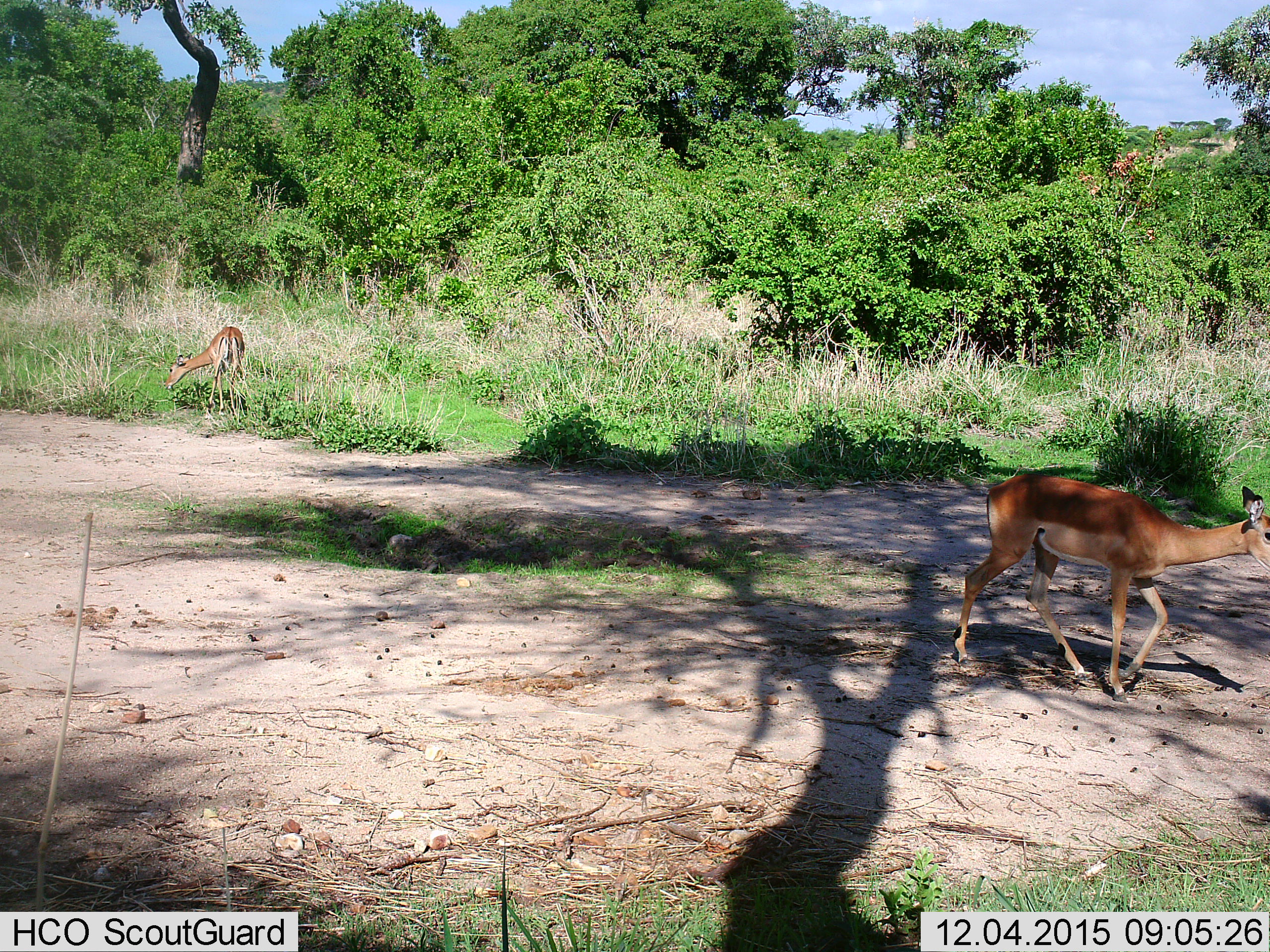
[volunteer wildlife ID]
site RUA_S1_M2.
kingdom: Animalia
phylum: Chordata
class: Mammalia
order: Artiodactyla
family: Bovidae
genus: Aepyceros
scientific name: Aepyceros melampus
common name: impala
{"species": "impala (Aepyceros melampus)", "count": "2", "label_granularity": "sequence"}